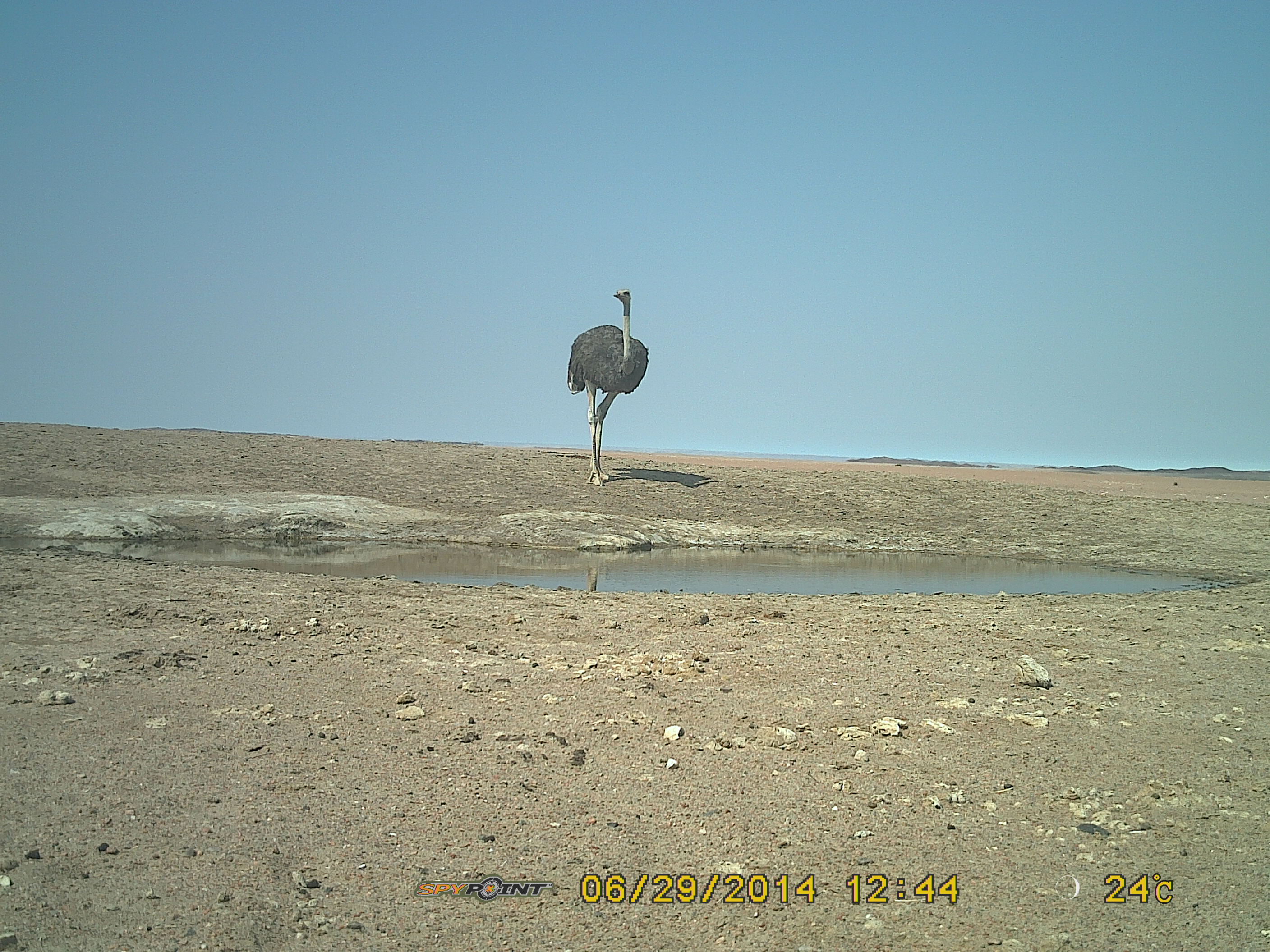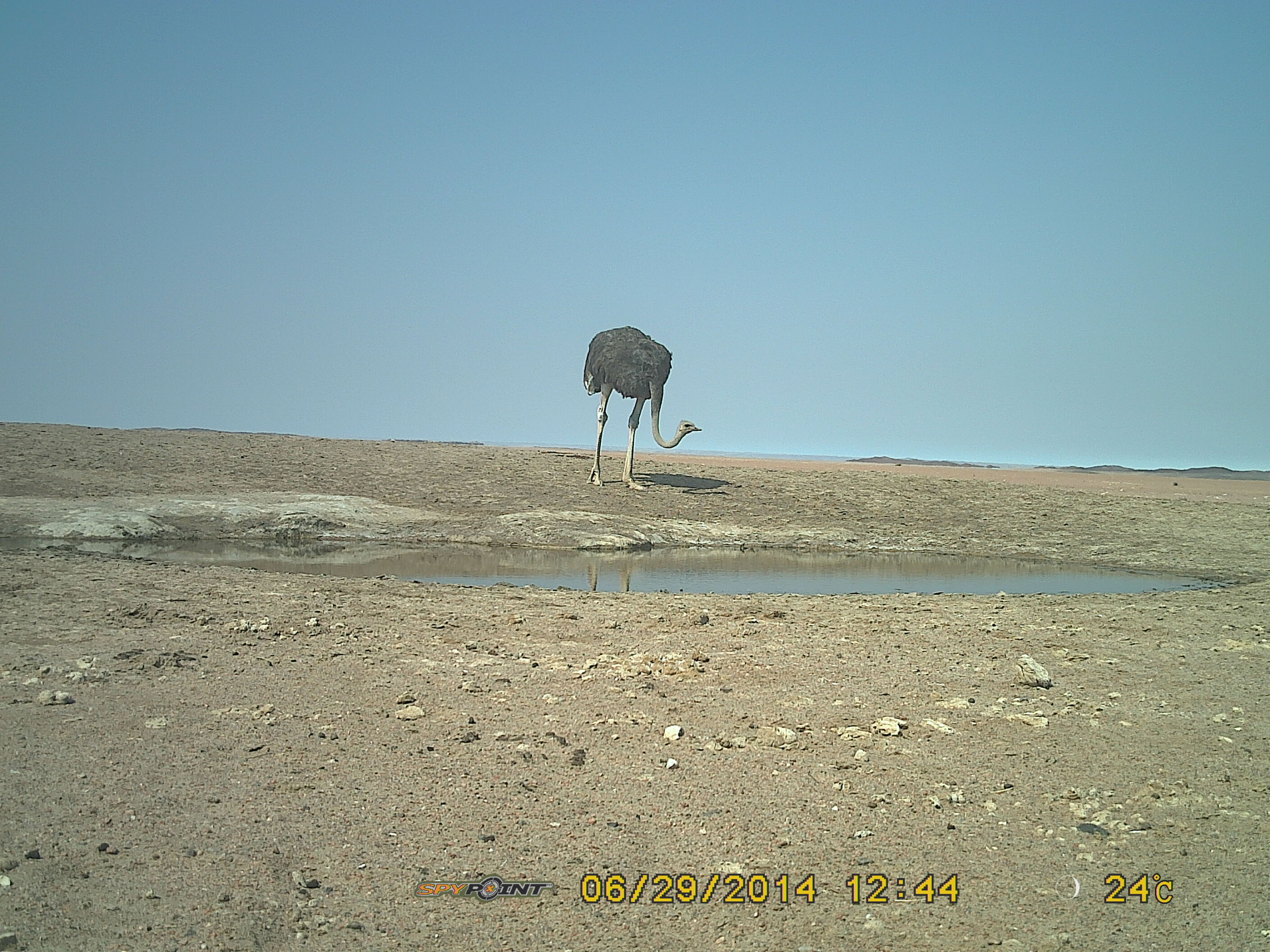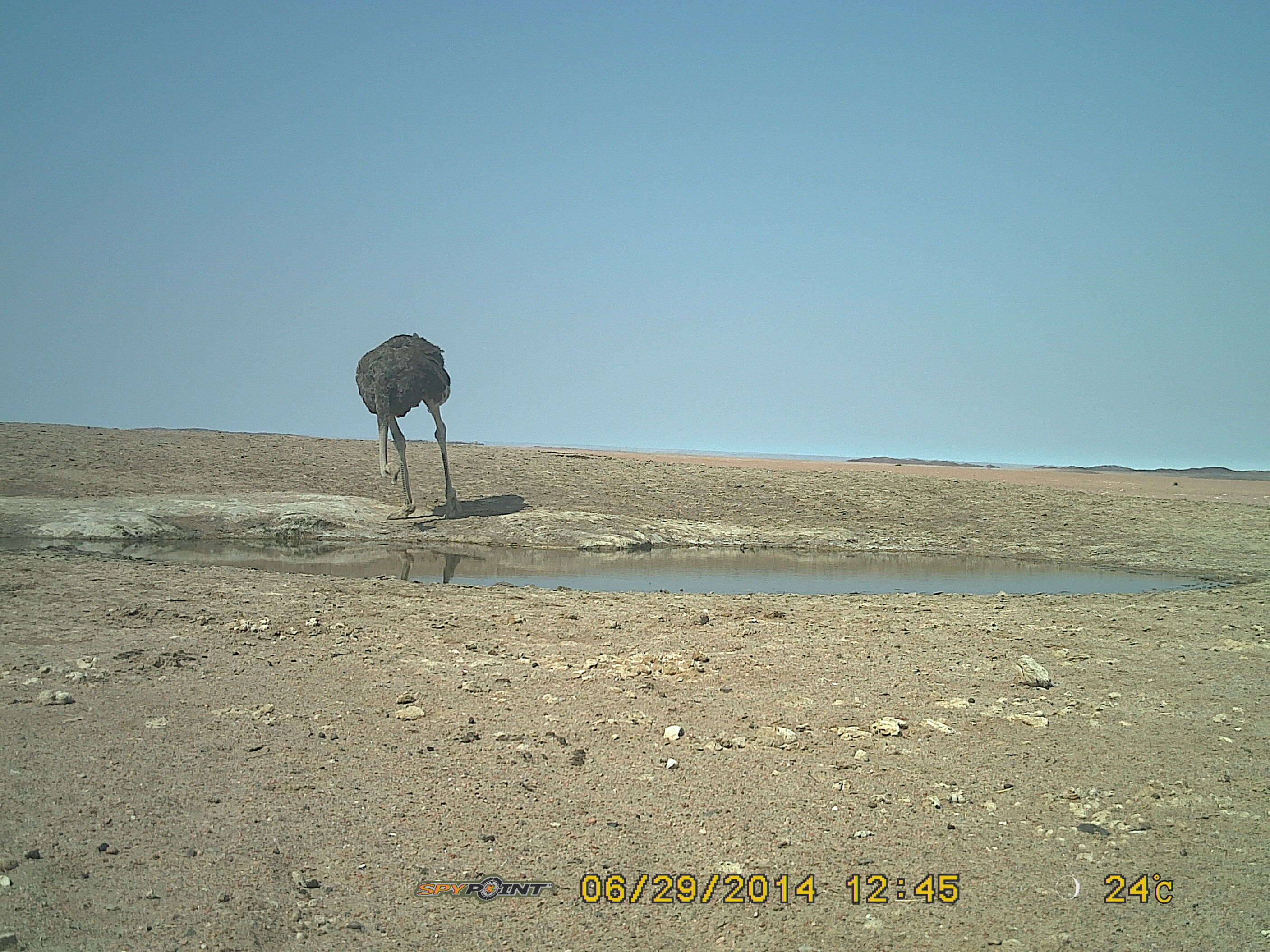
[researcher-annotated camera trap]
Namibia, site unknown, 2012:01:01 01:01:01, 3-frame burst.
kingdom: Animalia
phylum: Chordata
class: Aves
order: Struthioniformes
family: Struthionidae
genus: Struthio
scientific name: Struthio camelus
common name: common ostrich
Struthio camelus (common ostrich).